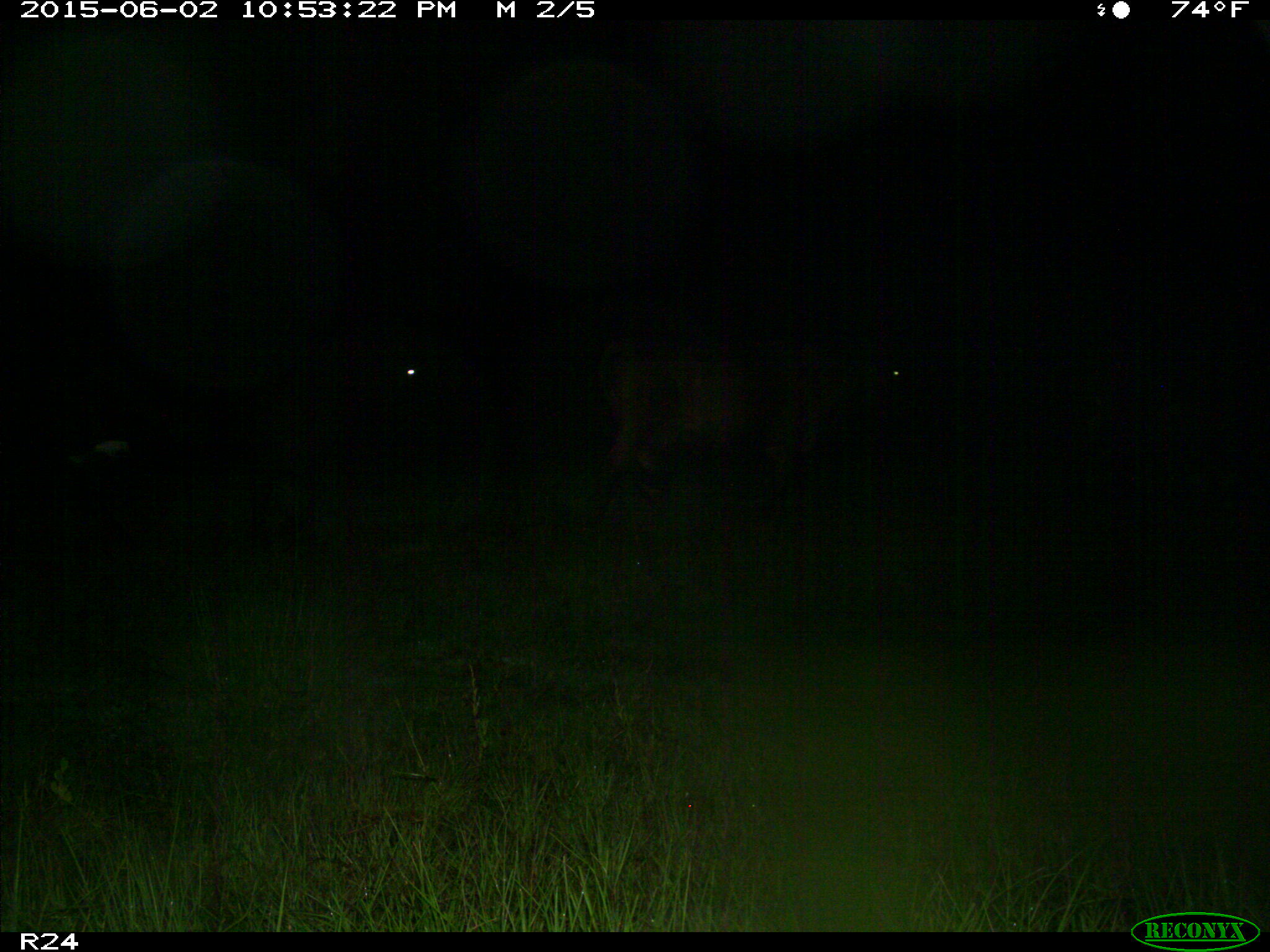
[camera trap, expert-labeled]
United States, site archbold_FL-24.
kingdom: Animalia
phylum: Chordata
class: Mammalia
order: Artiodactyla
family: Bovidae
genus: Bos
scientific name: Bos taurus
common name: domestic cow